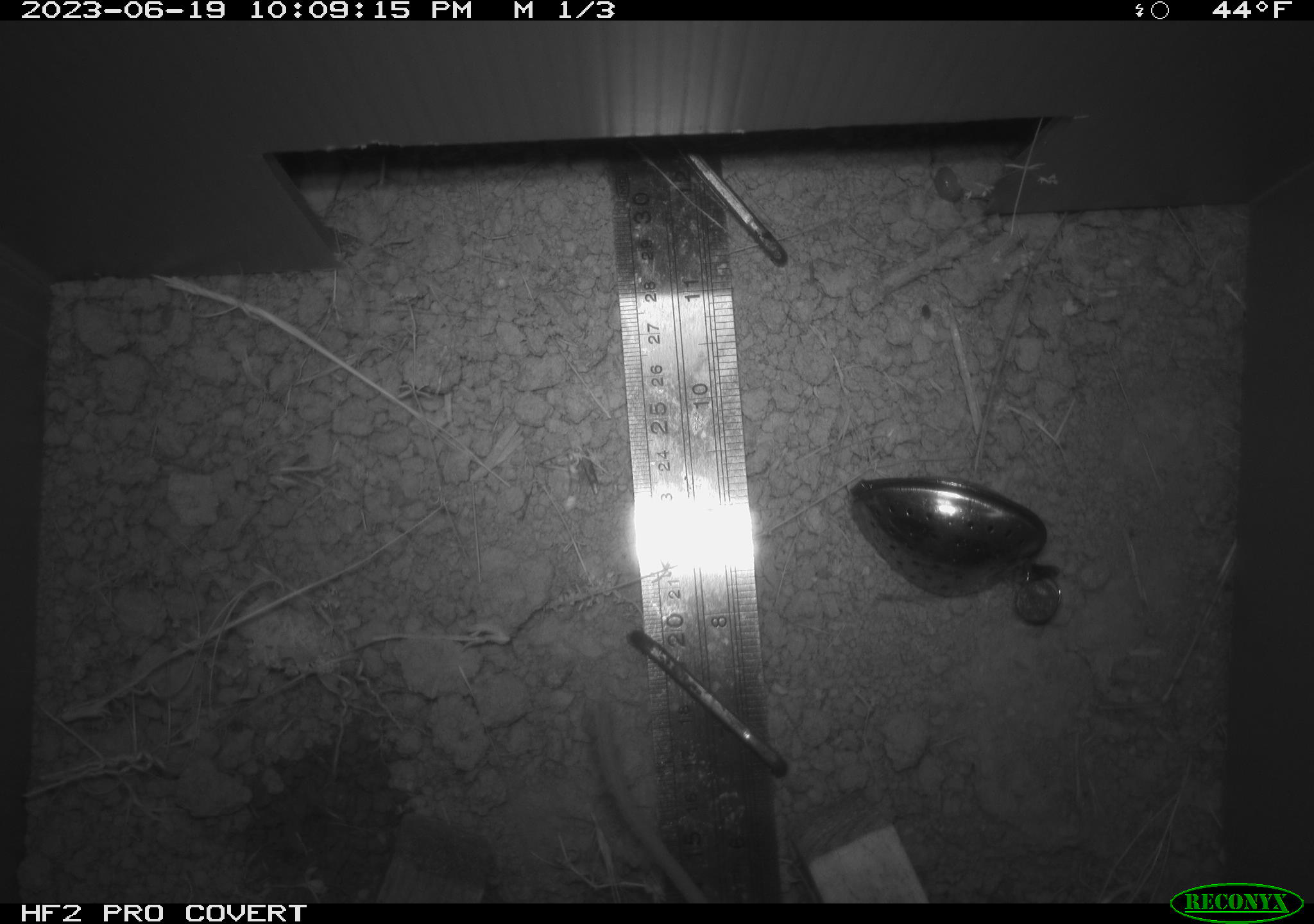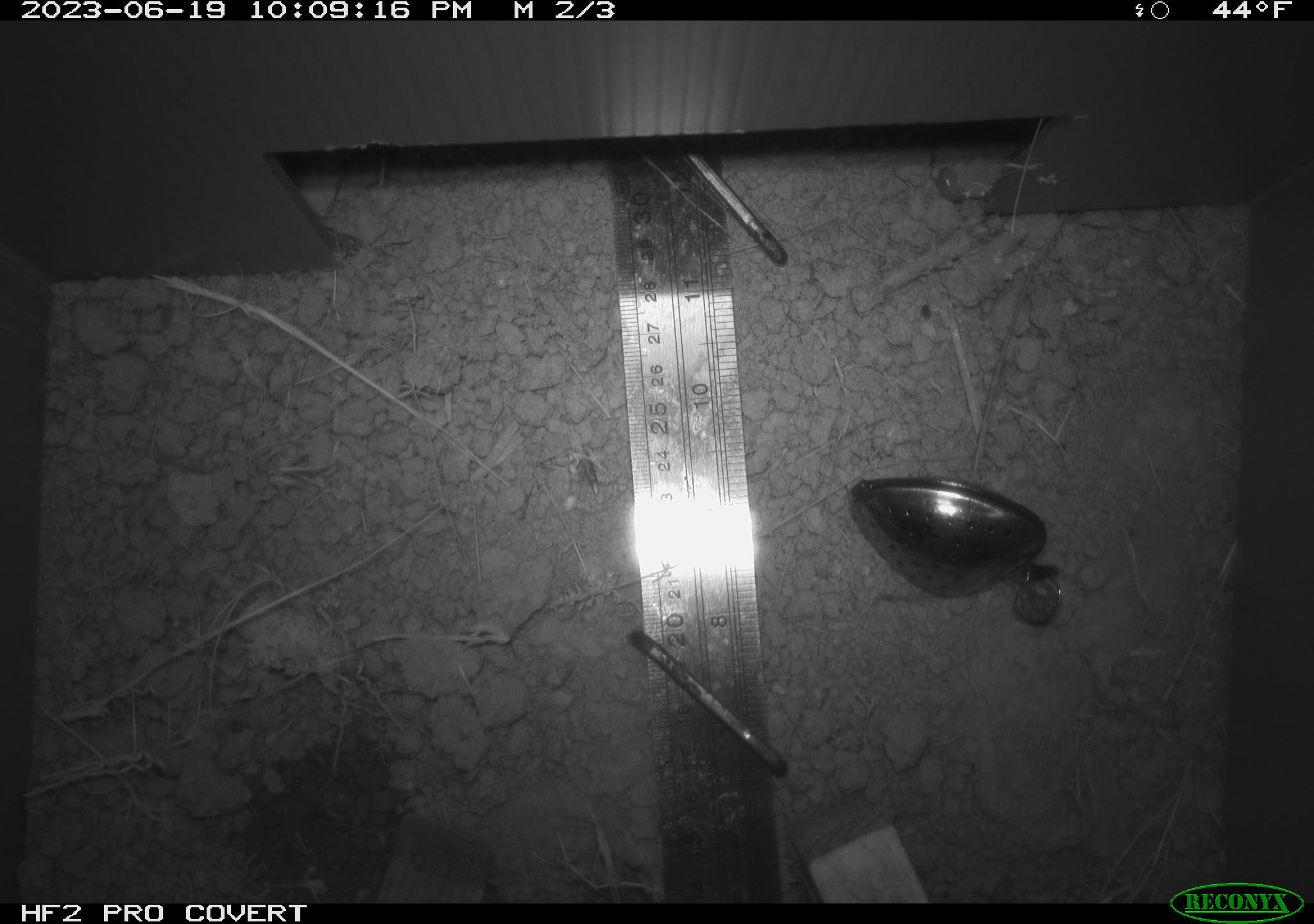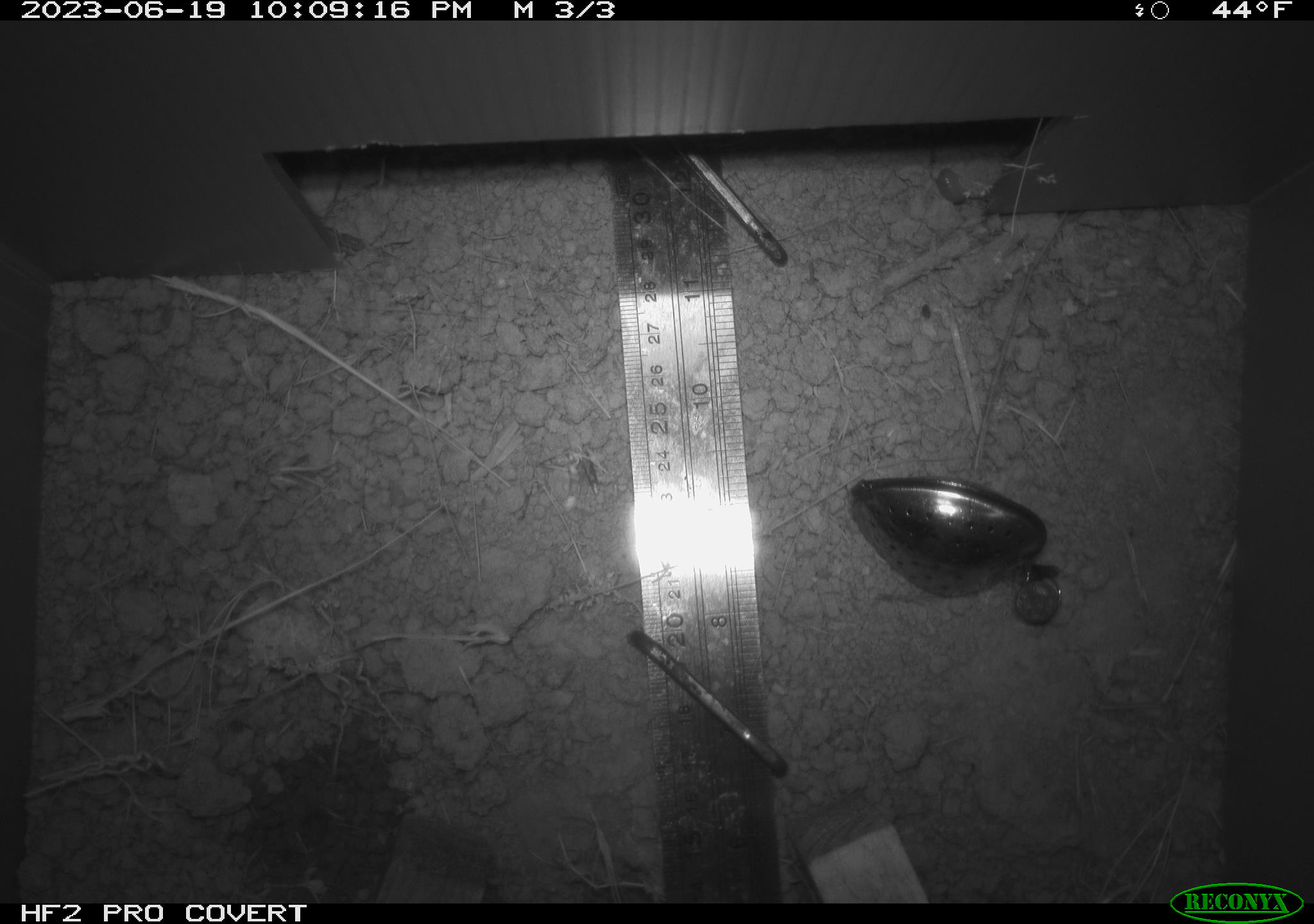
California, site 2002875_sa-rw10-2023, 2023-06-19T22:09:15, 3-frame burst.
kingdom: Animalia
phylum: Chordata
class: Mammalia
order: Rodentia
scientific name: Rodentia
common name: rodent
Rodent (Rodentia).